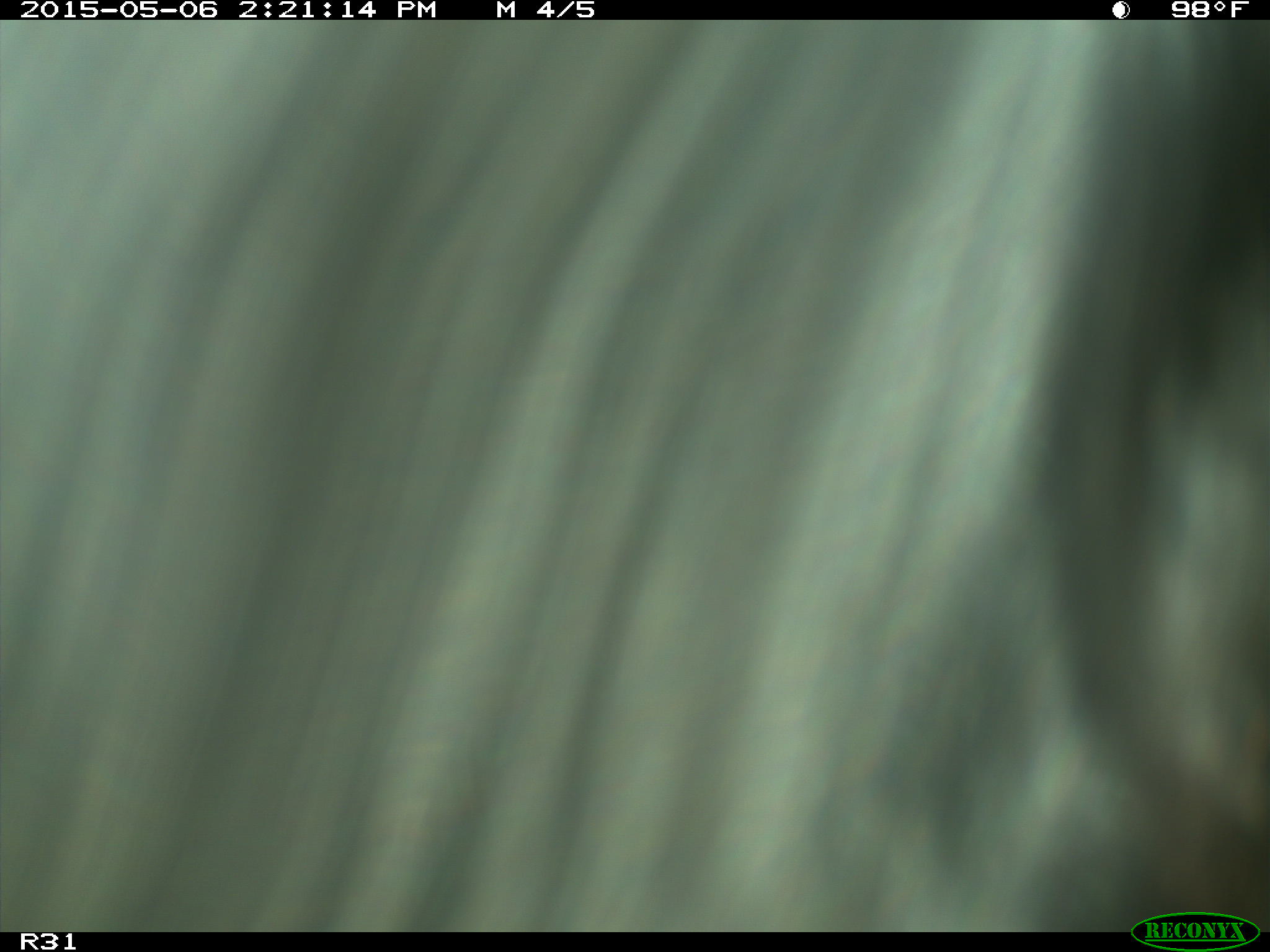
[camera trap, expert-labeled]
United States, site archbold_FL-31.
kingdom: Animalia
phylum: Chordata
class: Mammalia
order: Artiodactyla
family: Bovidae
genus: Bos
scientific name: Bos taurus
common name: domestic cow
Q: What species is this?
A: Bos taurus (domestic cow).